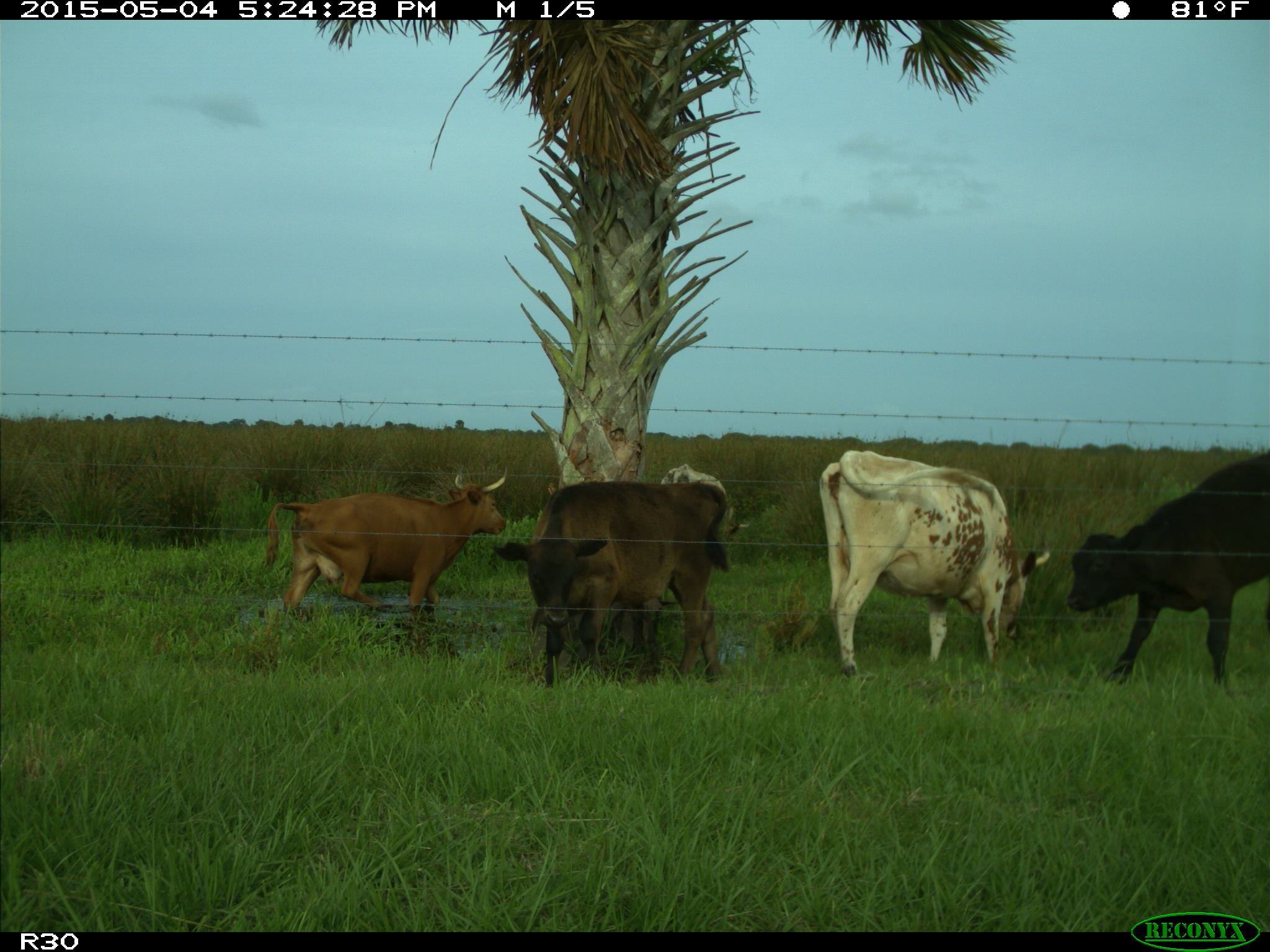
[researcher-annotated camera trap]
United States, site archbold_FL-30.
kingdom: Animalia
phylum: Chordata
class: Mammalia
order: Artiodactyla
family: Bovidae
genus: Bos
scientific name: Bos taurus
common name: domestic cow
Bos taurus (domestic cow).